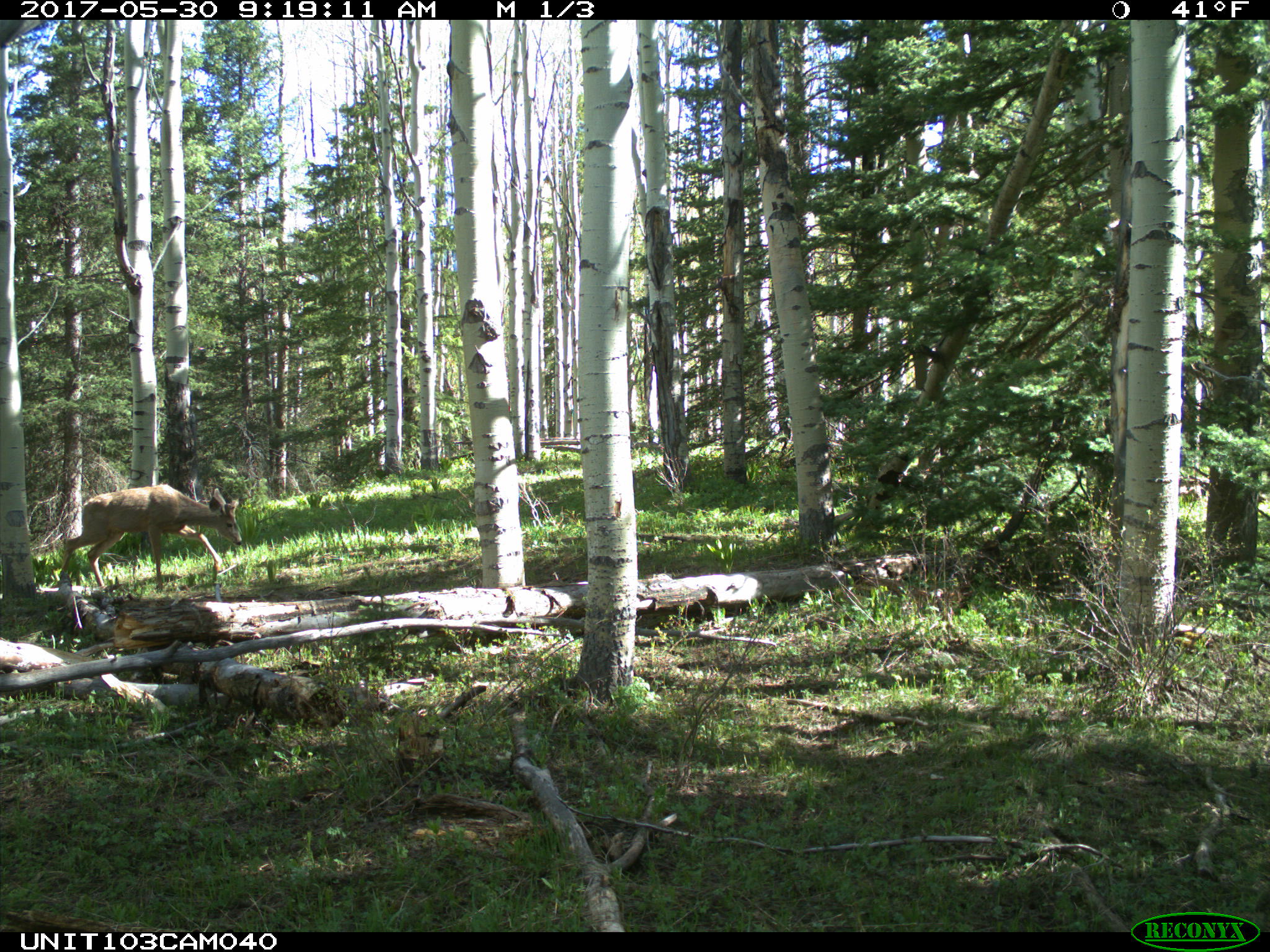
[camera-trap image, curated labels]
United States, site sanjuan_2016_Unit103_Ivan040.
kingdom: Animalia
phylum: Chordata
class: Mammalia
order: Artiodactyla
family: Cervidae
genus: Odocoileus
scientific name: Odocoileus hemionus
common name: mule deer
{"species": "Odocoileus hemionus (mule deer)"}